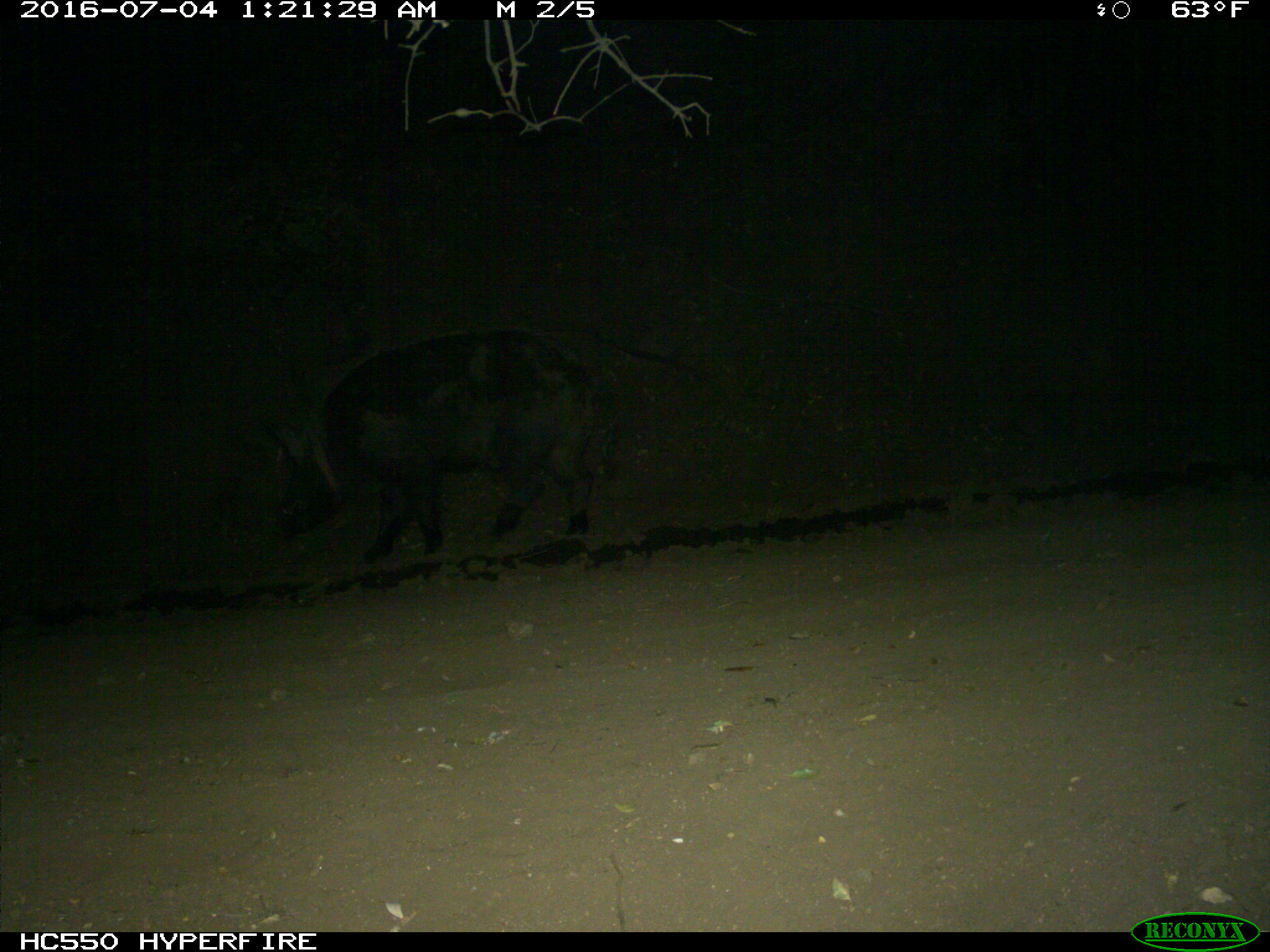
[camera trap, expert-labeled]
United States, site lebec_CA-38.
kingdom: Animalia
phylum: Chordata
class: Mammalia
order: Artiodactyla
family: Suidae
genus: Sus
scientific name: Sus scrofa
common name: wild boar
Sus scrofa (wild boar).